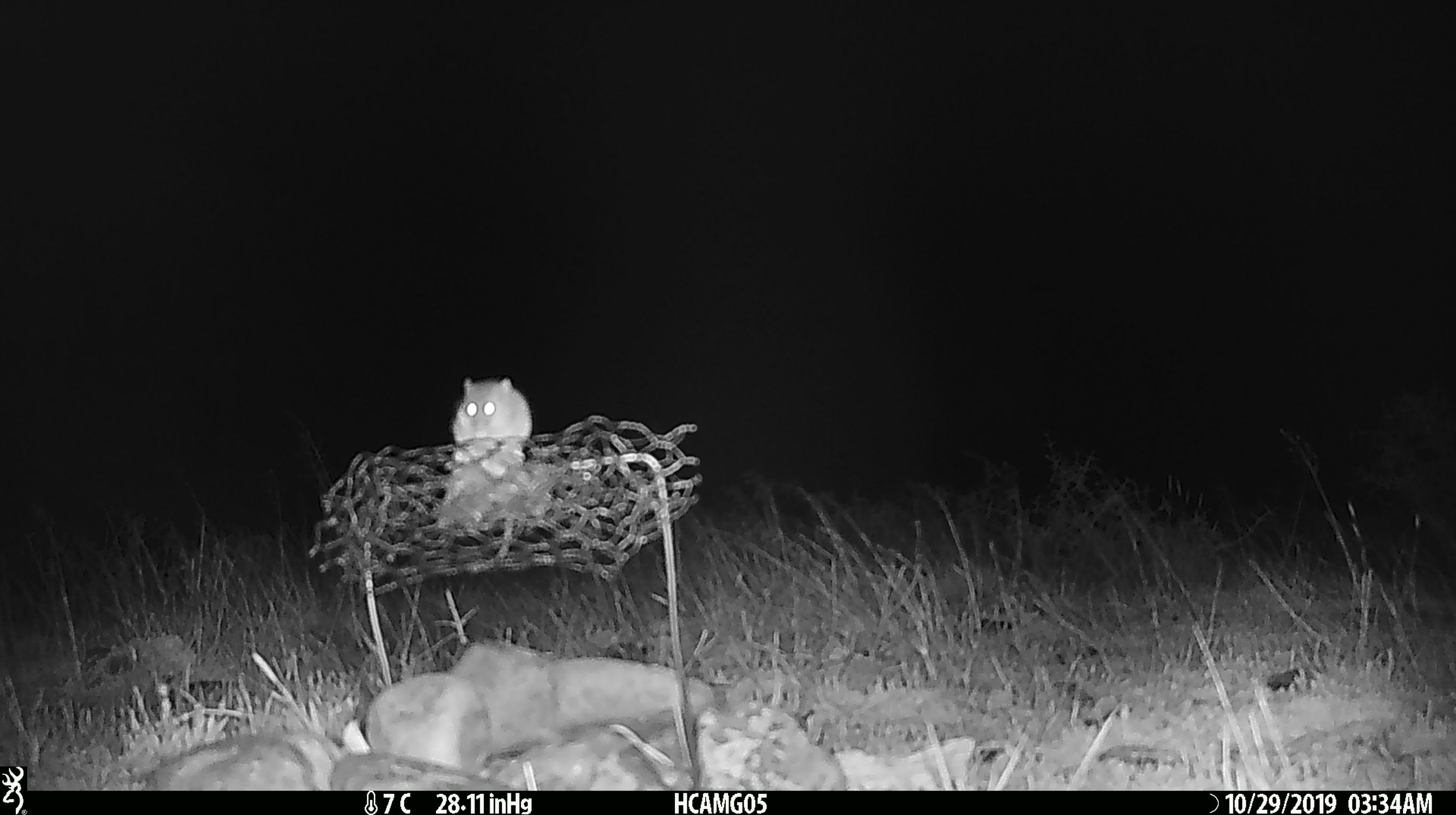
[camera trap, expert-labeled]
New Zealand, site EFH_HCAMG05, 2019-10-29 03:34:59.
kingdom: Animalia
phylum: Chordata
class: Mammalia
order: Rodentia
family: Muridae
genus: Mus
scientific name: Mus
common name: mouse